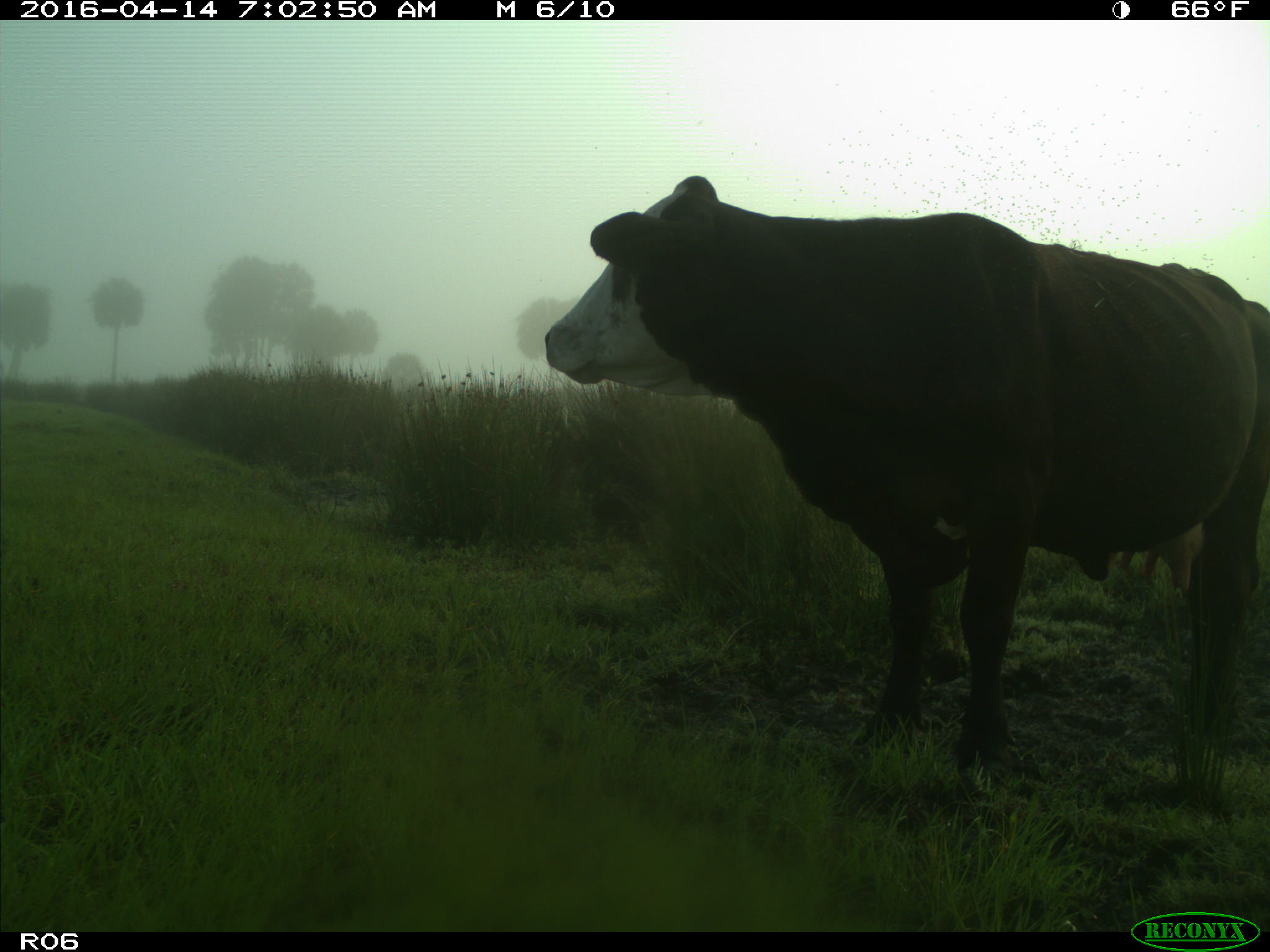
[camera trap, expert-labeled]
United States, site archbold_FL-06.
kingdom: Animalia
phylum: Chordata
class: Mammalia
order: Artiodactyla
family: Bovidae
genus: Bos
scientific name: Bos taurus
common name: domestic cow